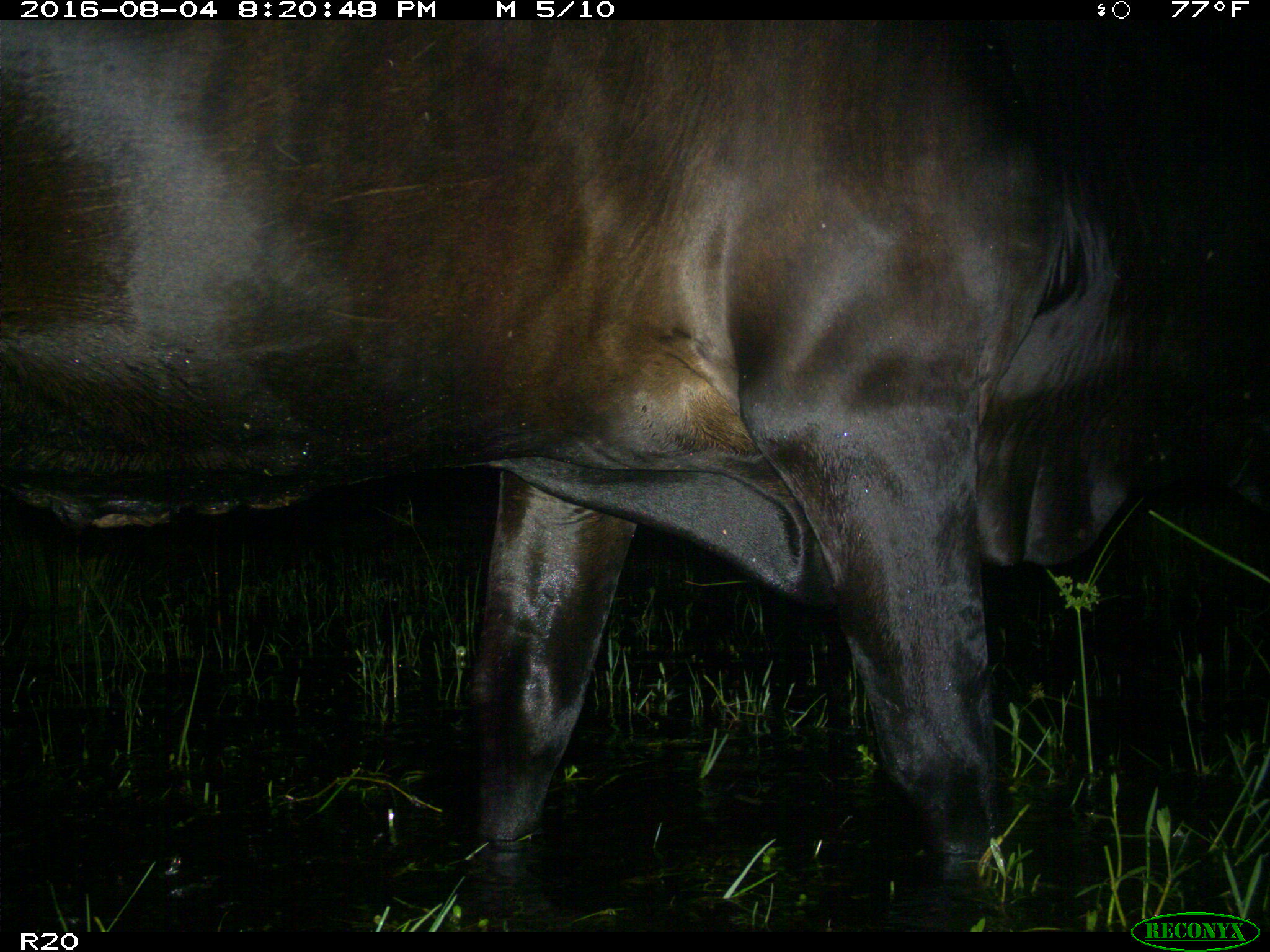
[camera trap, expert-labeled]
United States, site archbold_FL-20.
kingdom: Animalia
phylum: Chordata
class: Mammalia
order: Artiodactyla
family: Bovidae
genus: Bos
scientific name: Bos taurus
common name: domestic cow